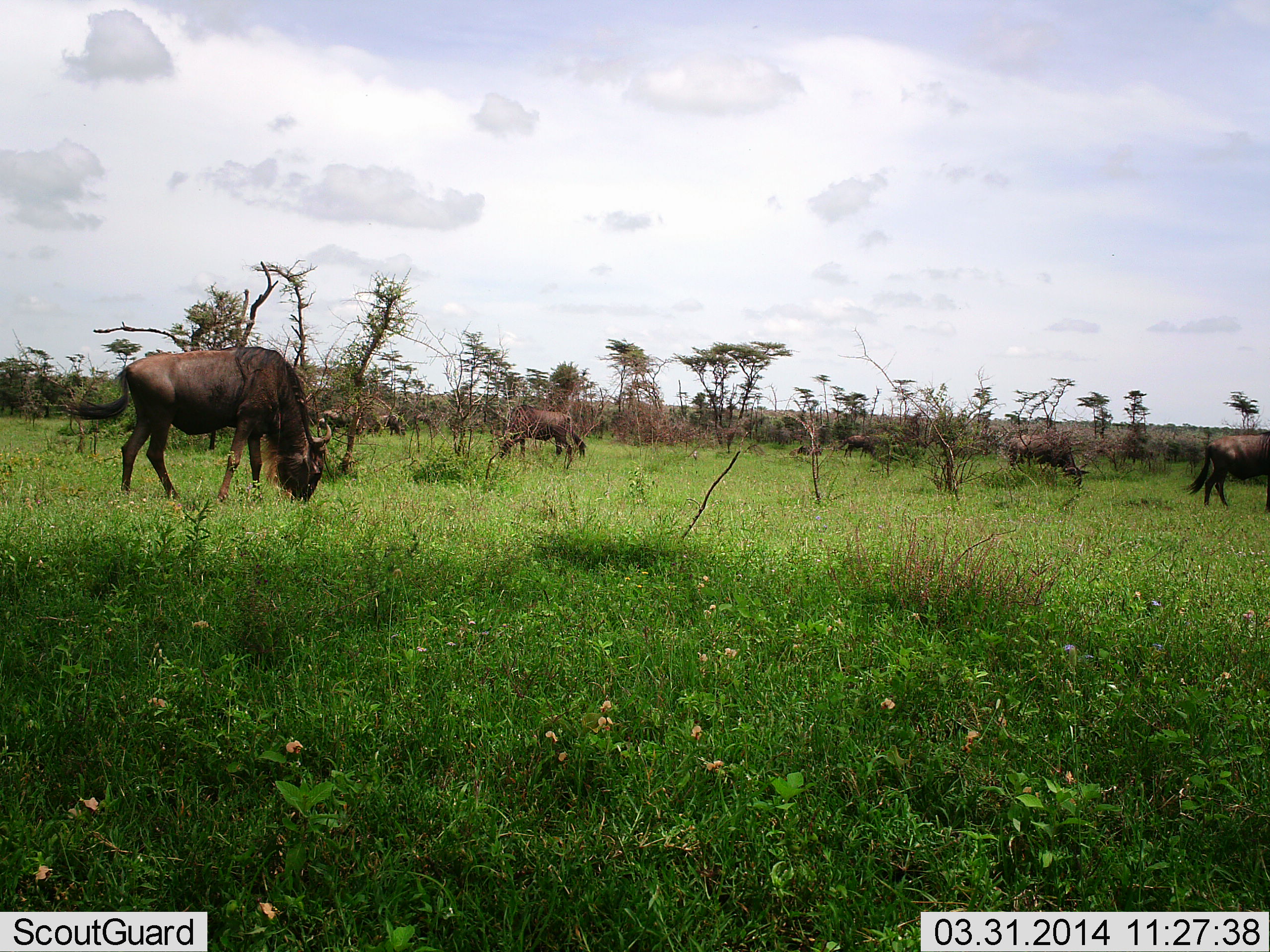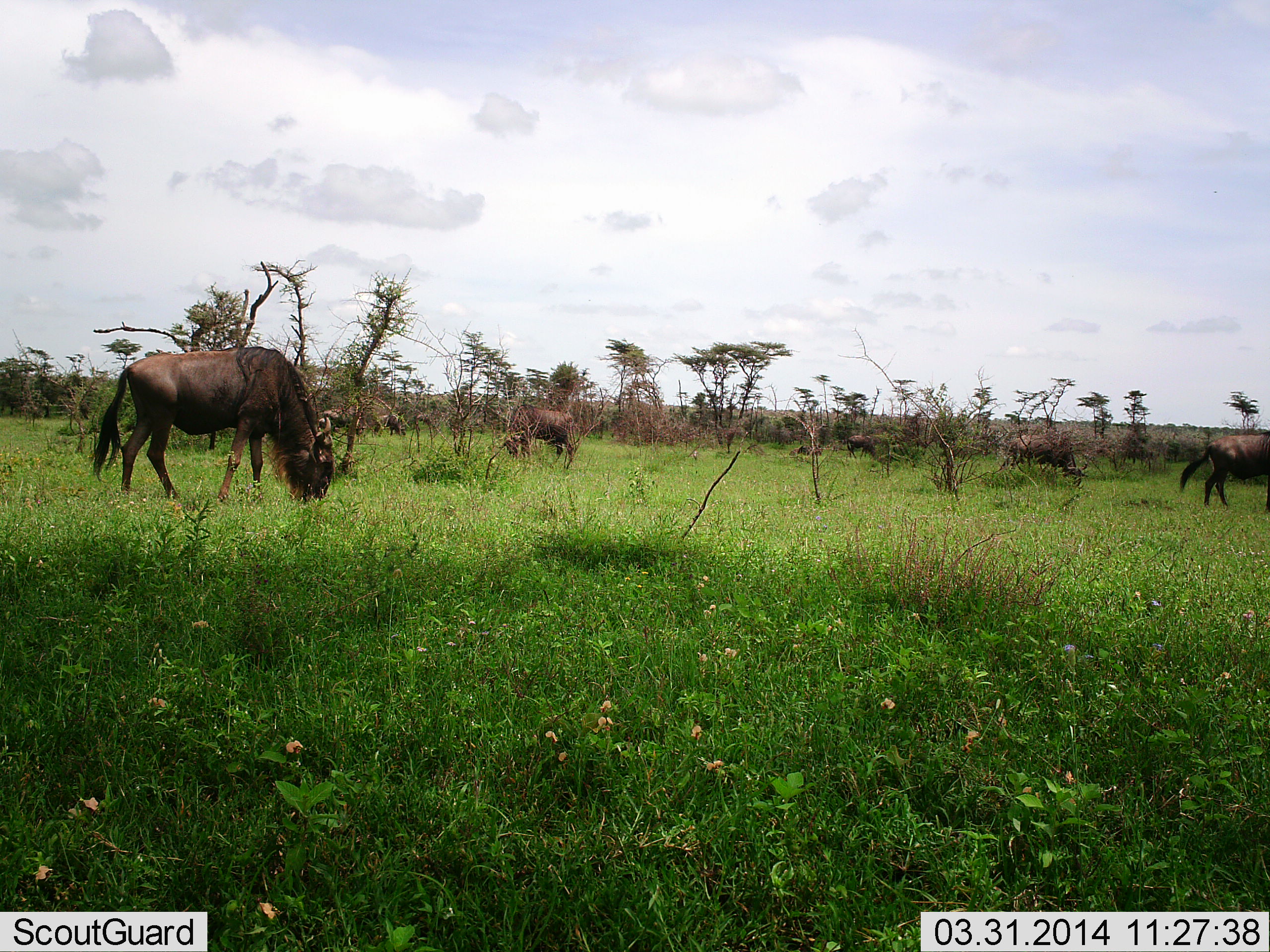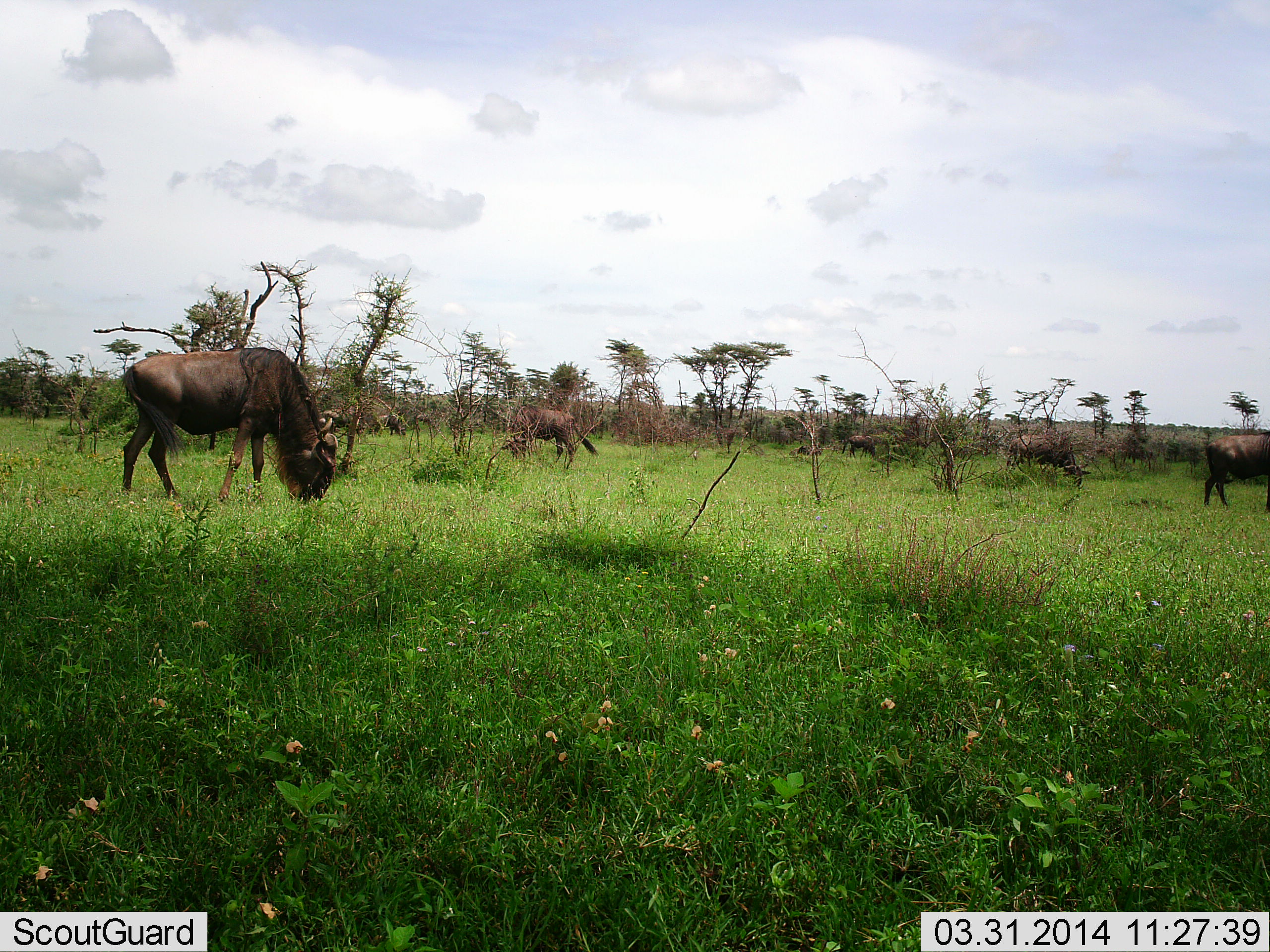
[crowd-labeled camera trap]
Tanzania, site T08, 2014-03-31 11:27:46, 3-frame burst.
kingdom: Animalia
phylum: Chordata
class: Mammalia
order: Artiodactyla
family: Bovidae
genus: Connochaetes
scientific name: Connochaetes taurinus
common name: blue wildebeest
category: wildebeest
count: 5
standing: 20%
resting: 0%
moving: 10%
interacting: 0%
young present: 0%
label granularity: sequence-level